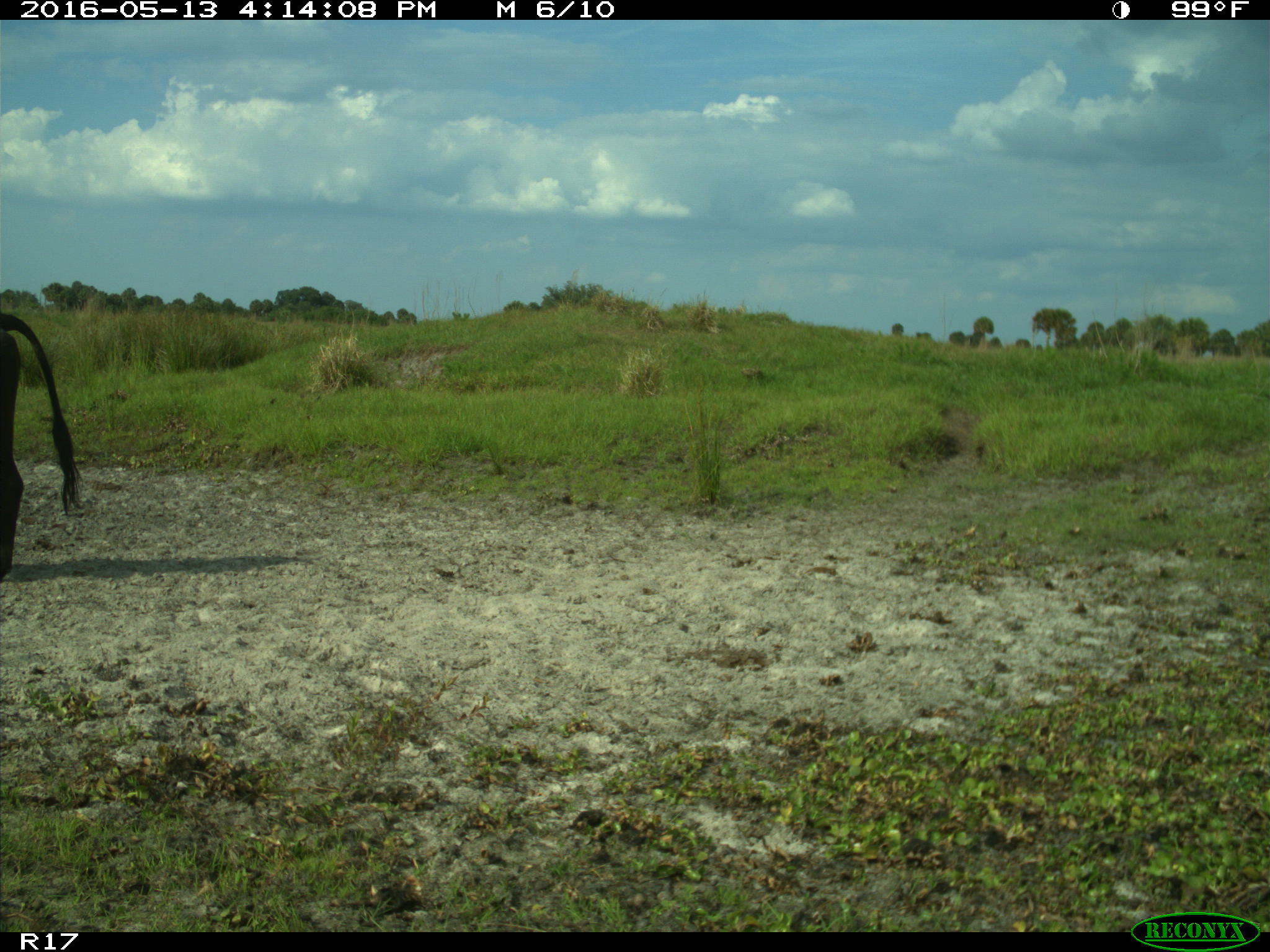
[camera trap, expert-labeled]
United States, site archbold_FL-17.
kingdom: Animalia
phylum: Chordata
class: Mammalia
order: Artiodactyla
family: Bovidae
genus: Bos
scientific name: Bos taurus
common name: domestic cow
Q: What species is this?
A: Bos taurus (domestic cow).